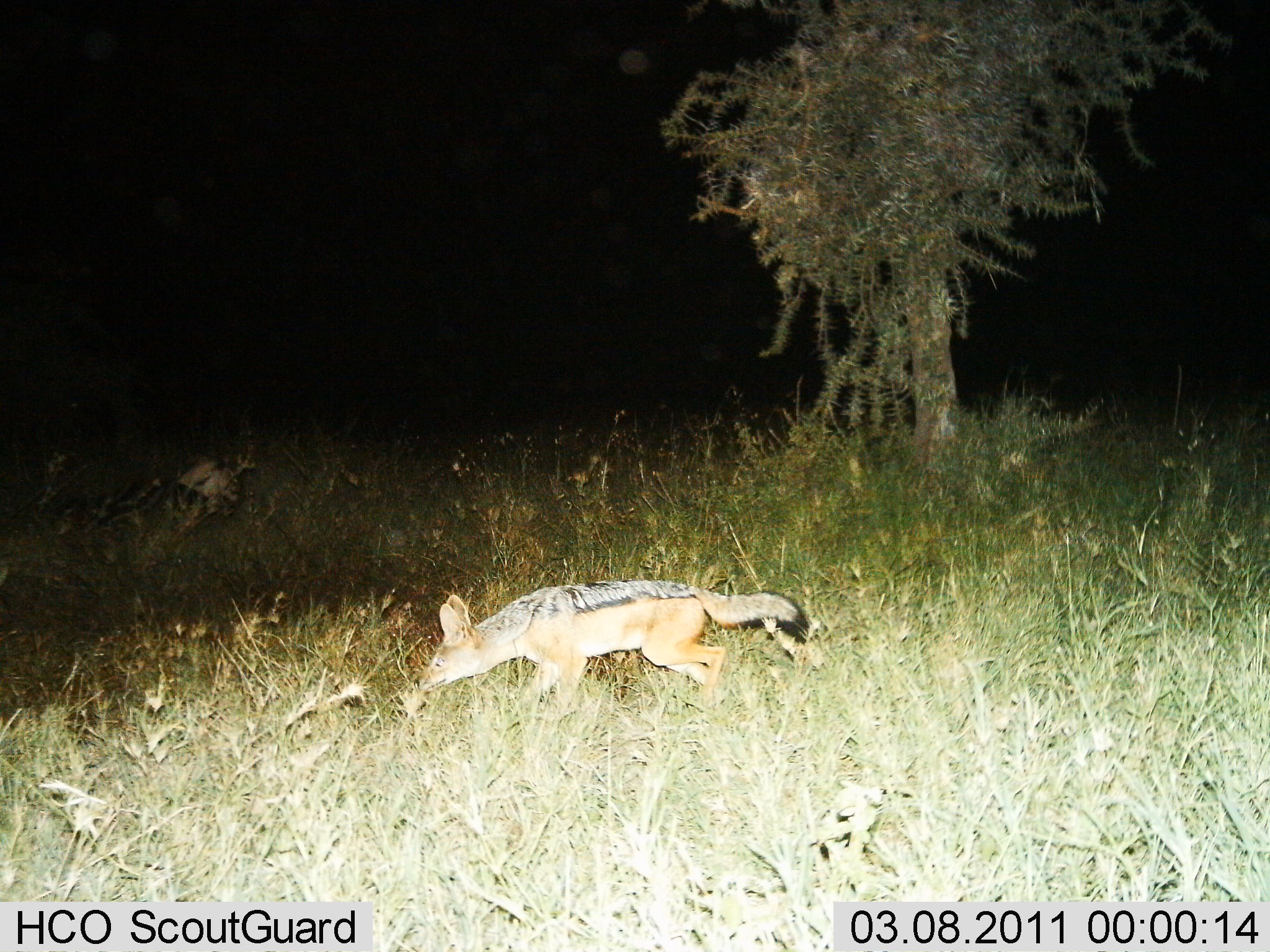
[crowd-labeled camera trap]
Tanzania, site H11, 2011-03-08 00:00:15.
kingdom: Animalia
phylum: Chordata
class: Mammalia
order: Carnivora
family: Canidae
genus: Lupulella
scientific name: Lupulella mesomelas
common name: black-backed jackal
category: jackal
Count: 1.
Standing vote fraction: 0%.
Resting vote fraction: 0%.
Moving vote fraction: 91%.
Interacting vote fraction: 0%.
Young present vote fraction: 0%.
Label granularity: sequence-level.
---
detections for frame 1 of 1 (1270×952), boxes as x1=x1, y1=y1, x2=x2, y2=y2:
animal: x1=418, y1=576, x2=810, y2=704